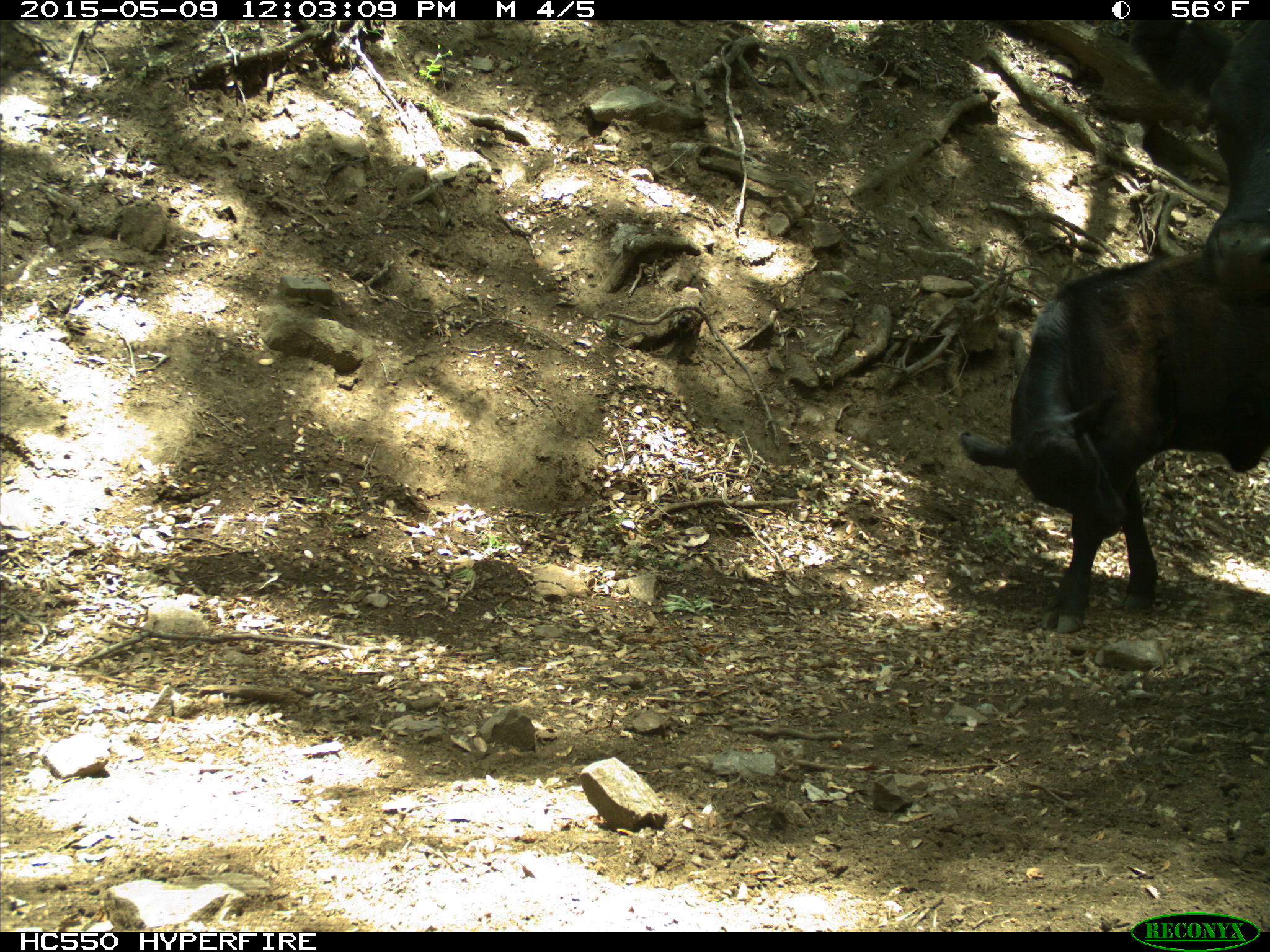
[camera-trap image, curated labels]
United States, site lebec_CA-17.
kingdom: Animalia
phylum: Chordata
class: Mammalia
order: Artiodactyla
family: Bovidae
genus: Bos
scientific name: Bos taurus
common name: domestic cow